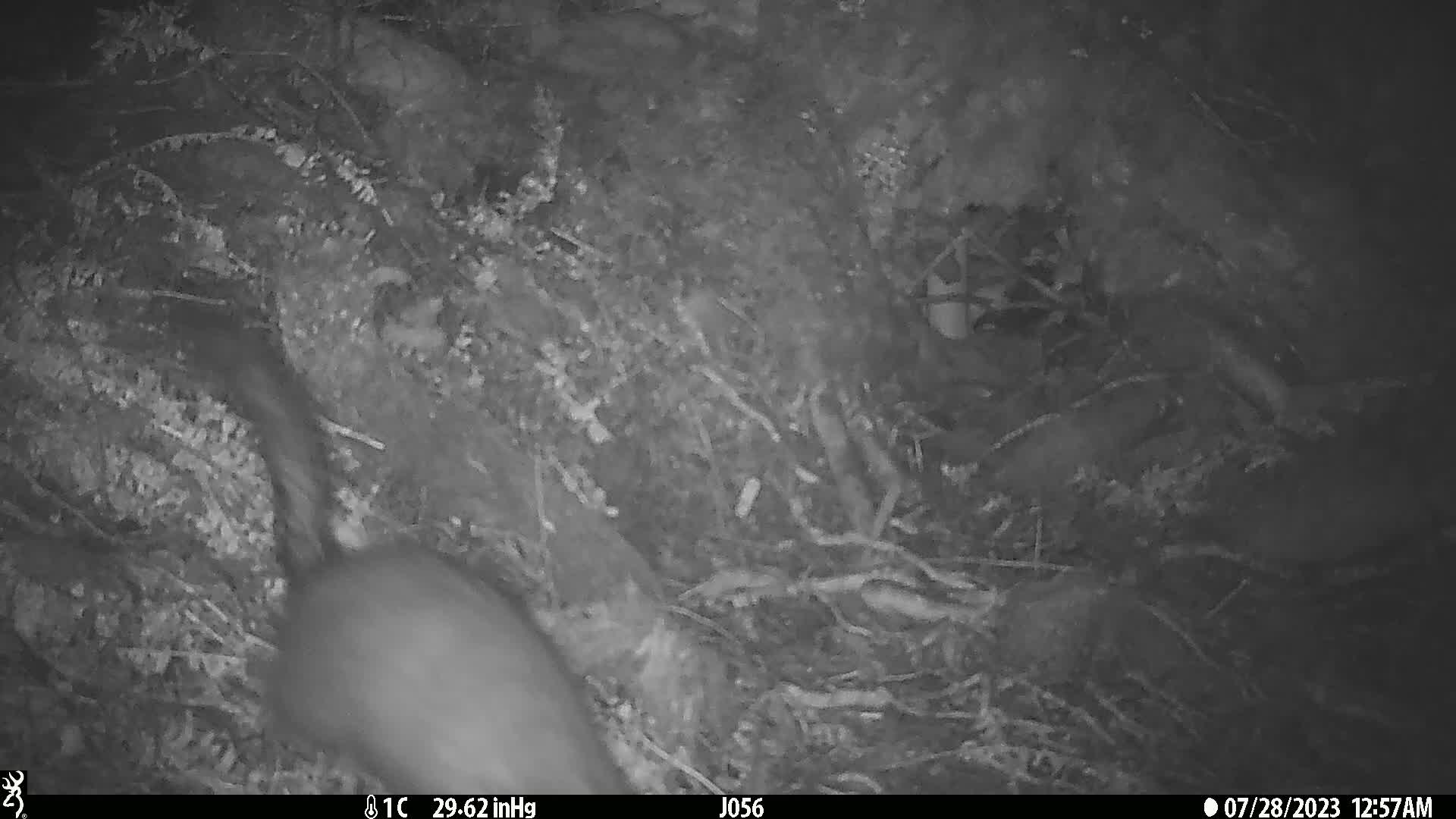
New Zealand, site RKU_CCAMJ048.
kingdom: Animalia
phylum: Chordata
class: Mammalia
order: Diprotodontia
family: Phalangeridae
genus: Trichosurus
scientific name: Trichosurus vulpecula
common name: common brushtail possum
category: possum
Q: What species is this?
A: Possum (common brushtail possum) (Trichosurus vulpecula).